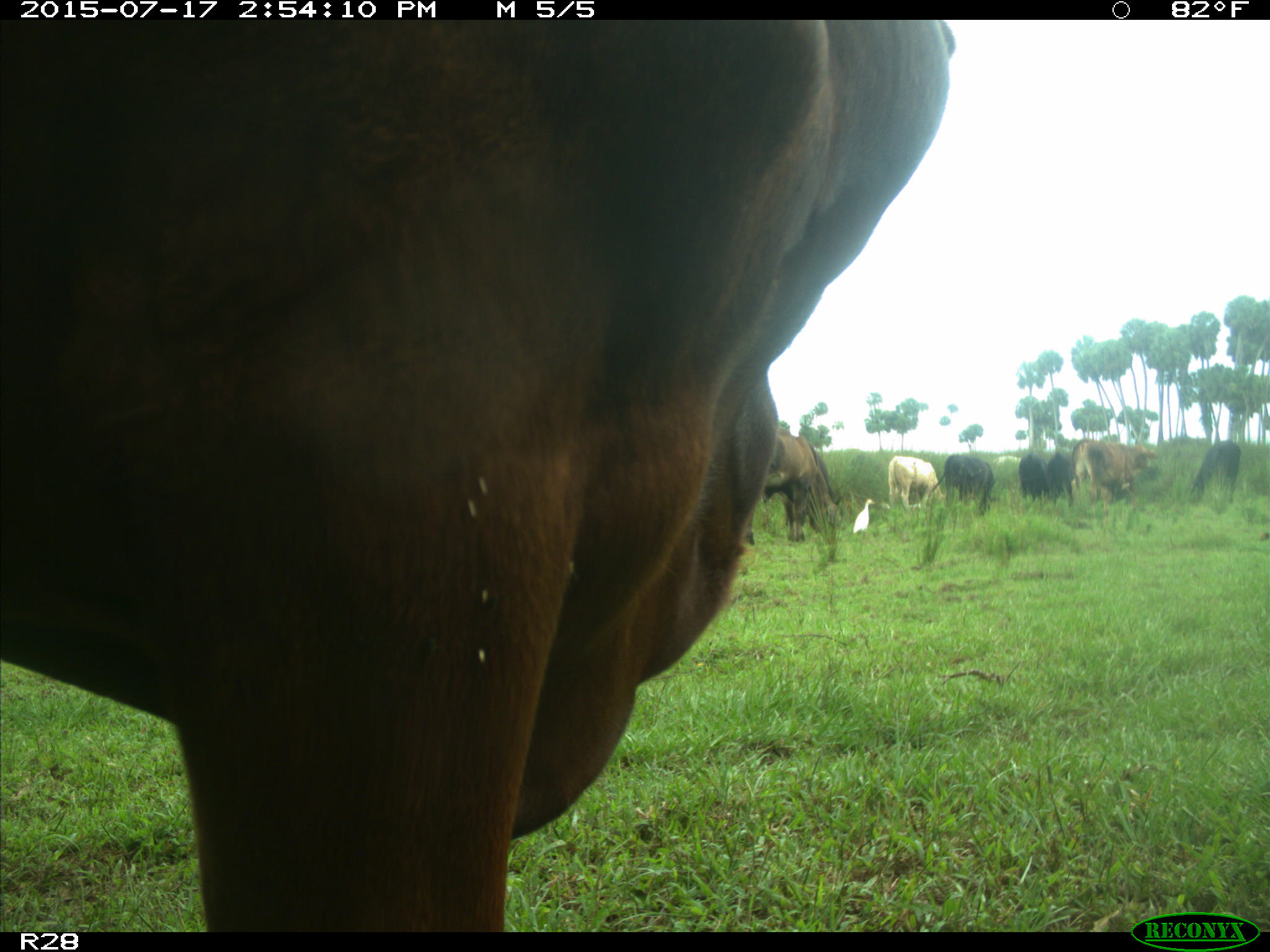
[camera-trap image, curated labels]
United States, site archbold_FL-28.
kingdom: Animalia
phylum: Chordata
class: Mammalia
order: Artiodactyla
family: Bovidae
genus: Bos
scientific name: Bos taurus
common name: domestic cow